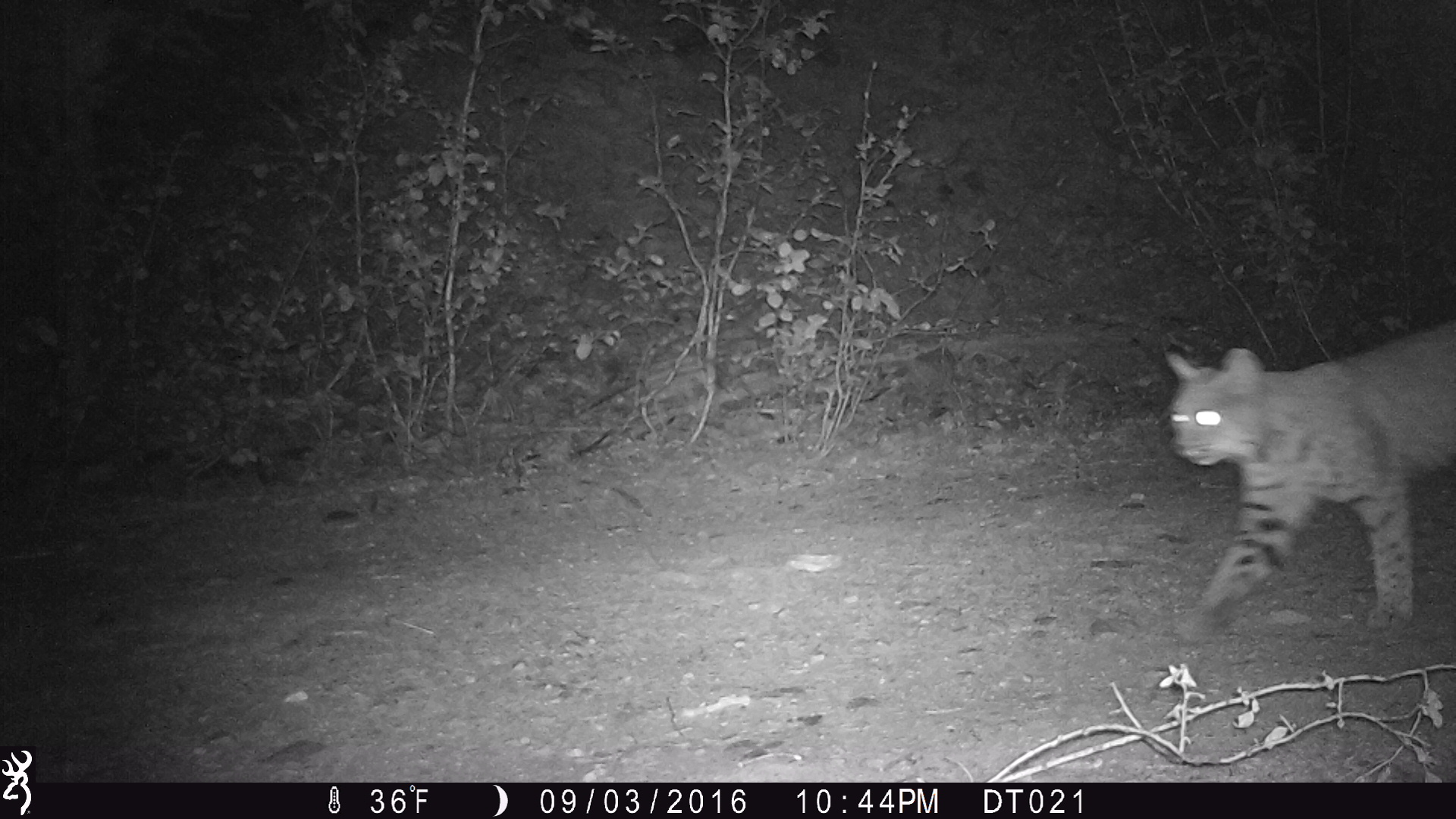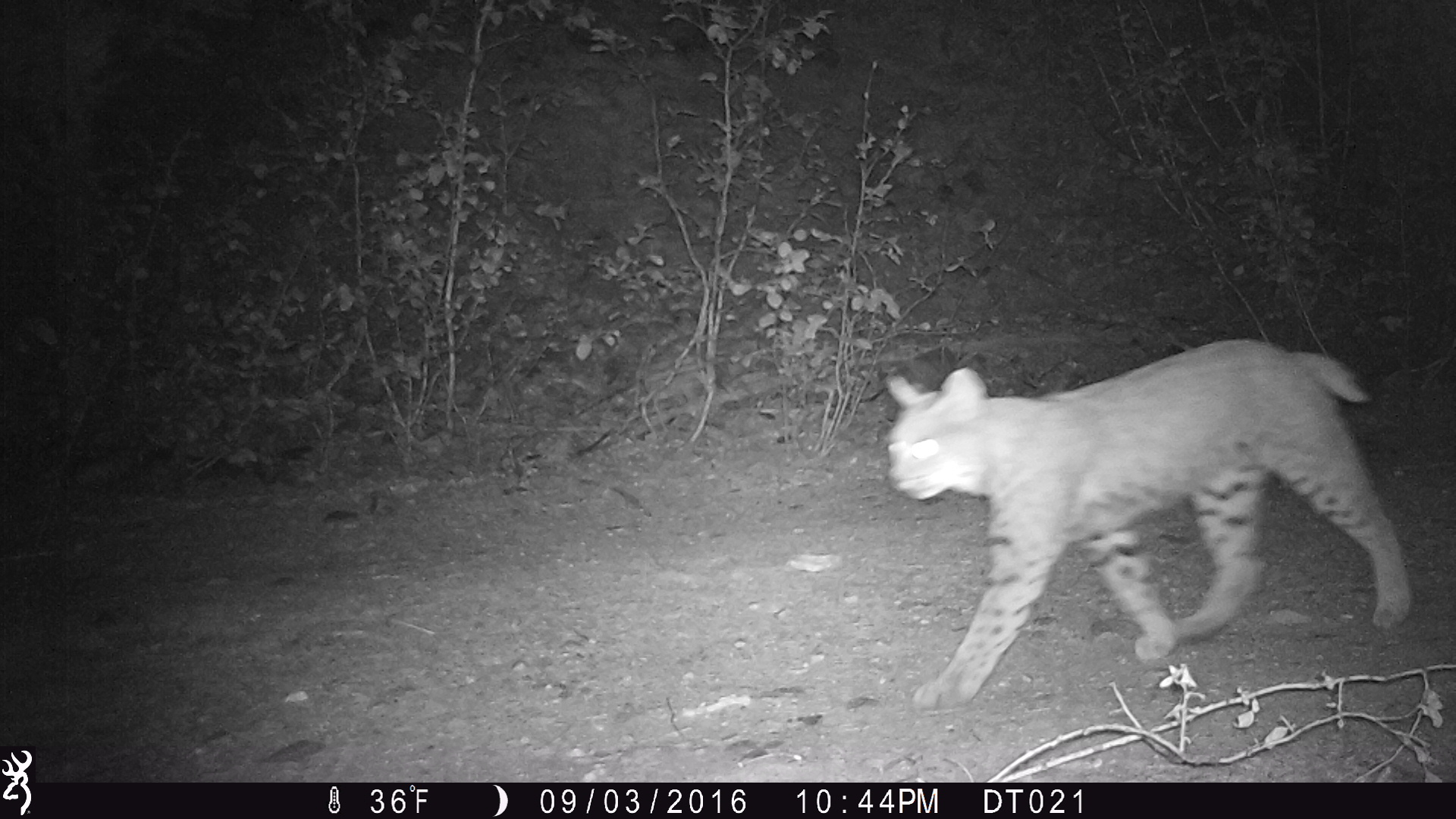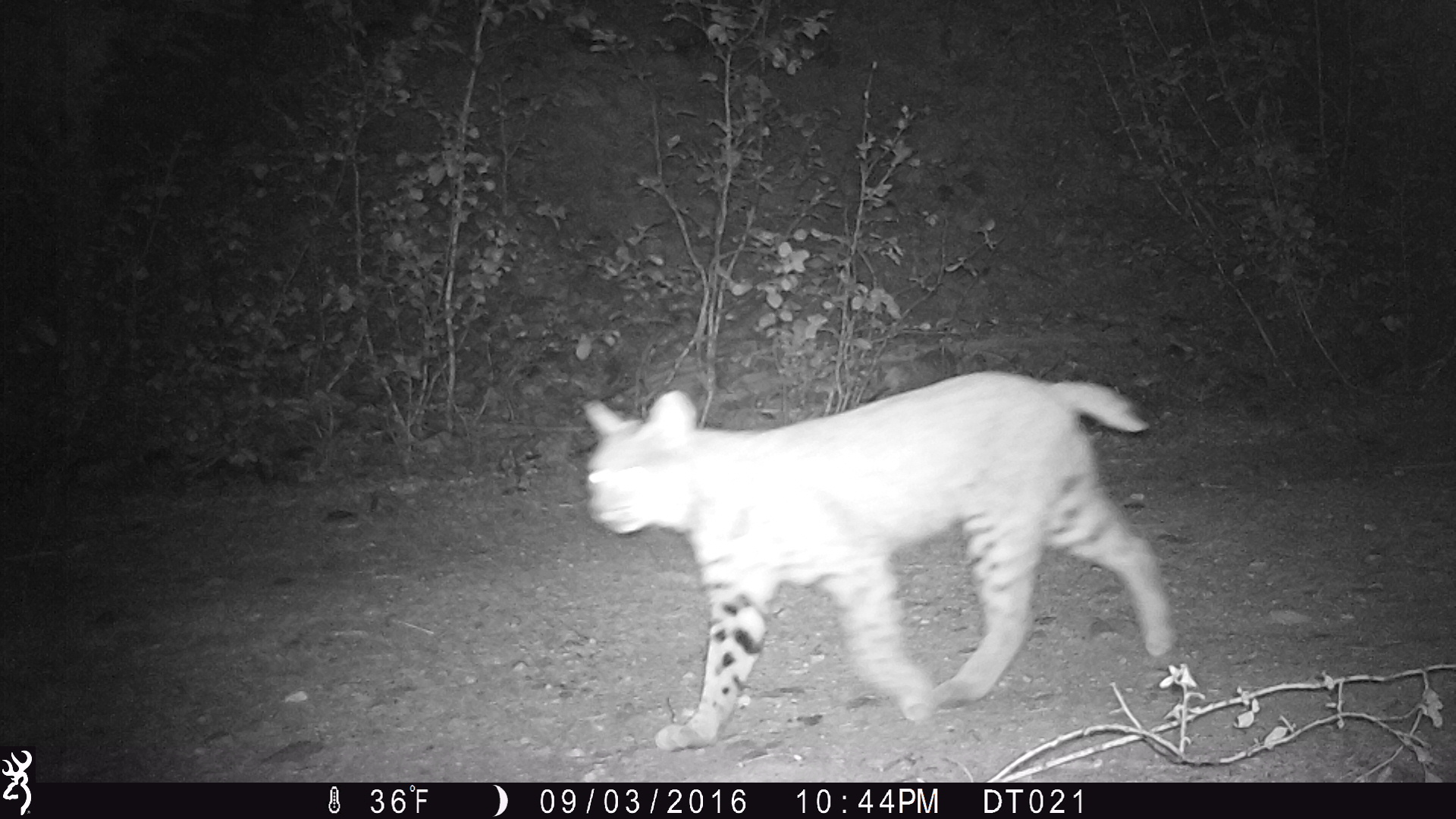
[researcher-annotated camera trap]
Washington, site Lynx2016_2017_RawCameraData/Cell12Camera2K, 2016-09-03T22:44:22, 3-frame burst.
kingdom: Animalia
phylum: Chordata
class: Mammalia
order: Carnivora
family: Felidae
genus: Lynx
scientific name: Lynx rufus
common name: bobcat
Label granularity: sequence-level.